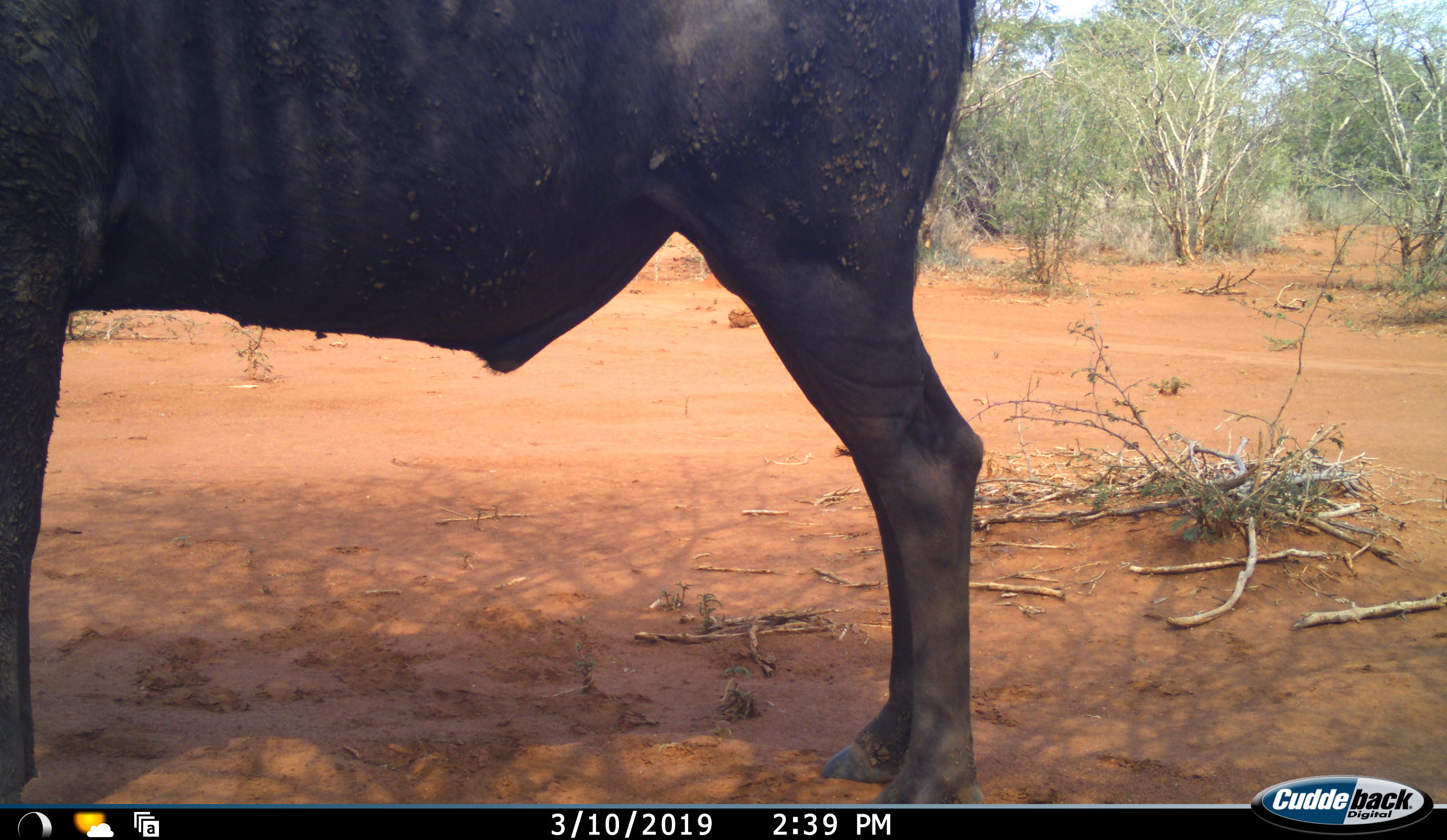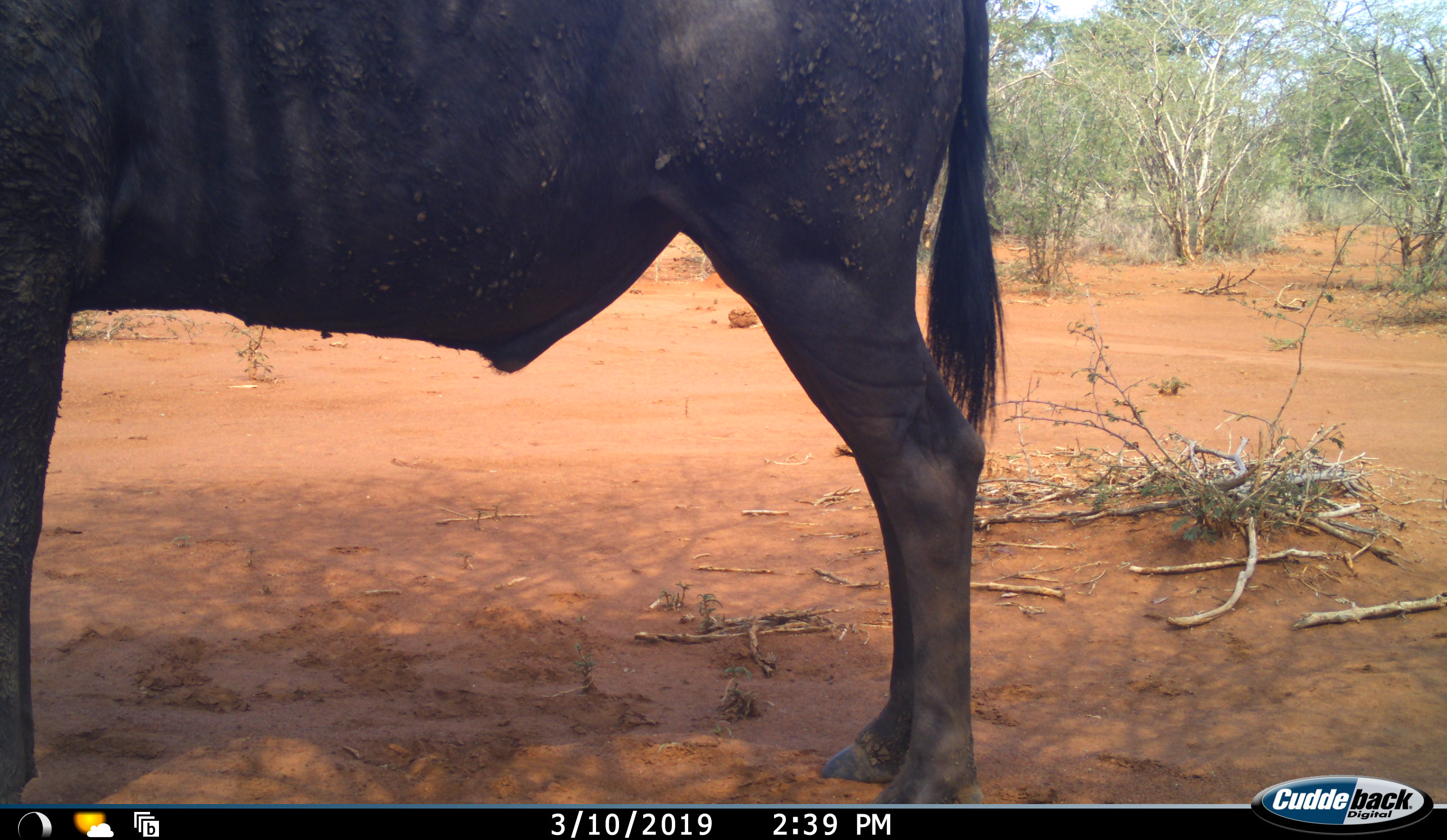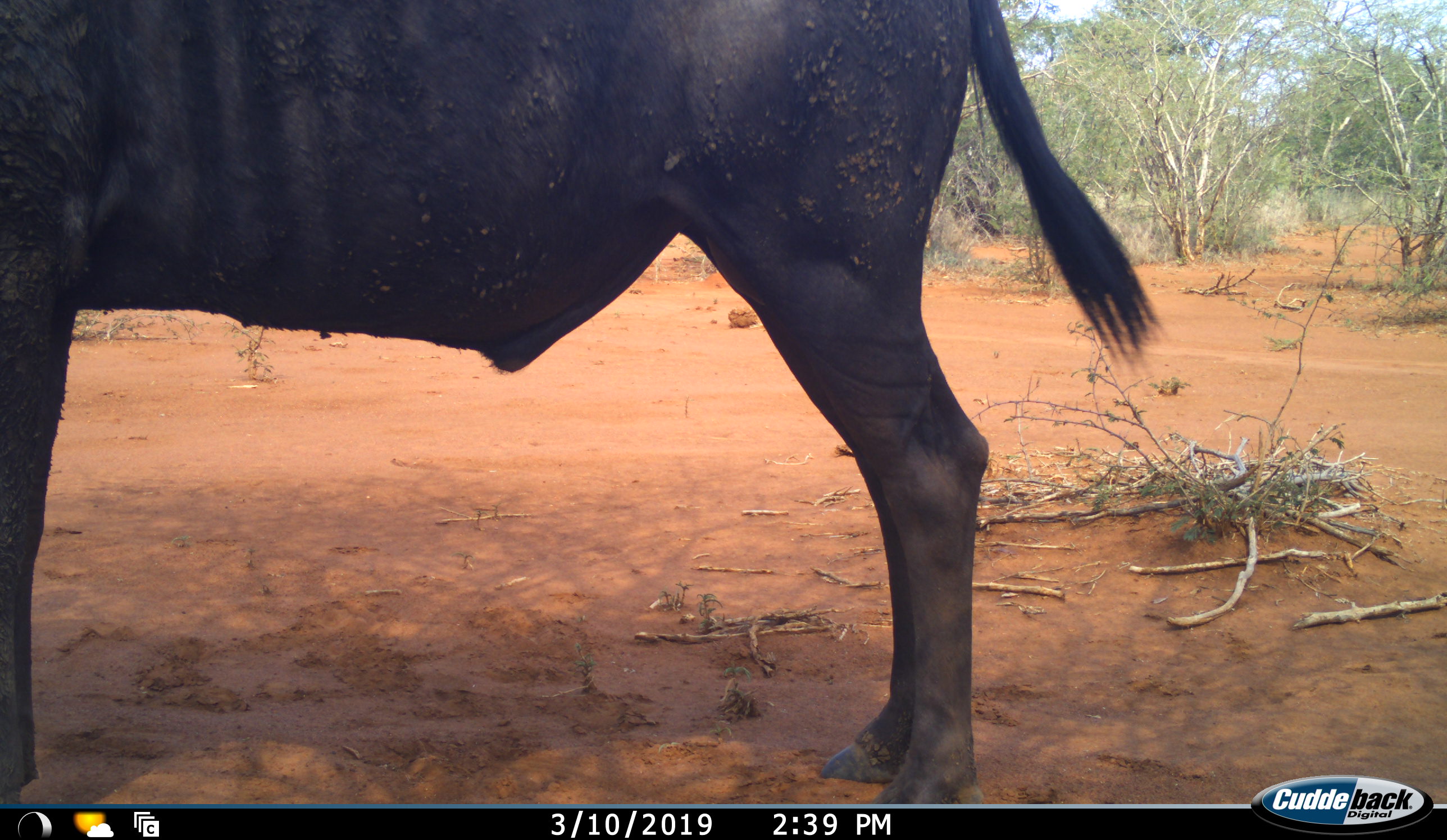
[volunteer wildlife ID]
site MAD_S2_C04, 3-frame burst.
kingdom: Animalia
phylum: Chordata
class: Mammalia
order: Artiodactyla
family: Bovidae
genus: Connochaetes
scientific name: Connochaetes taurinus taurinus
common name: blue wildebeest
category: wildebeestblue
Wildebeestblue (blue wildebeest) (Connochaetes taurinus taurinus), count 1. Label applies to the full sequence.